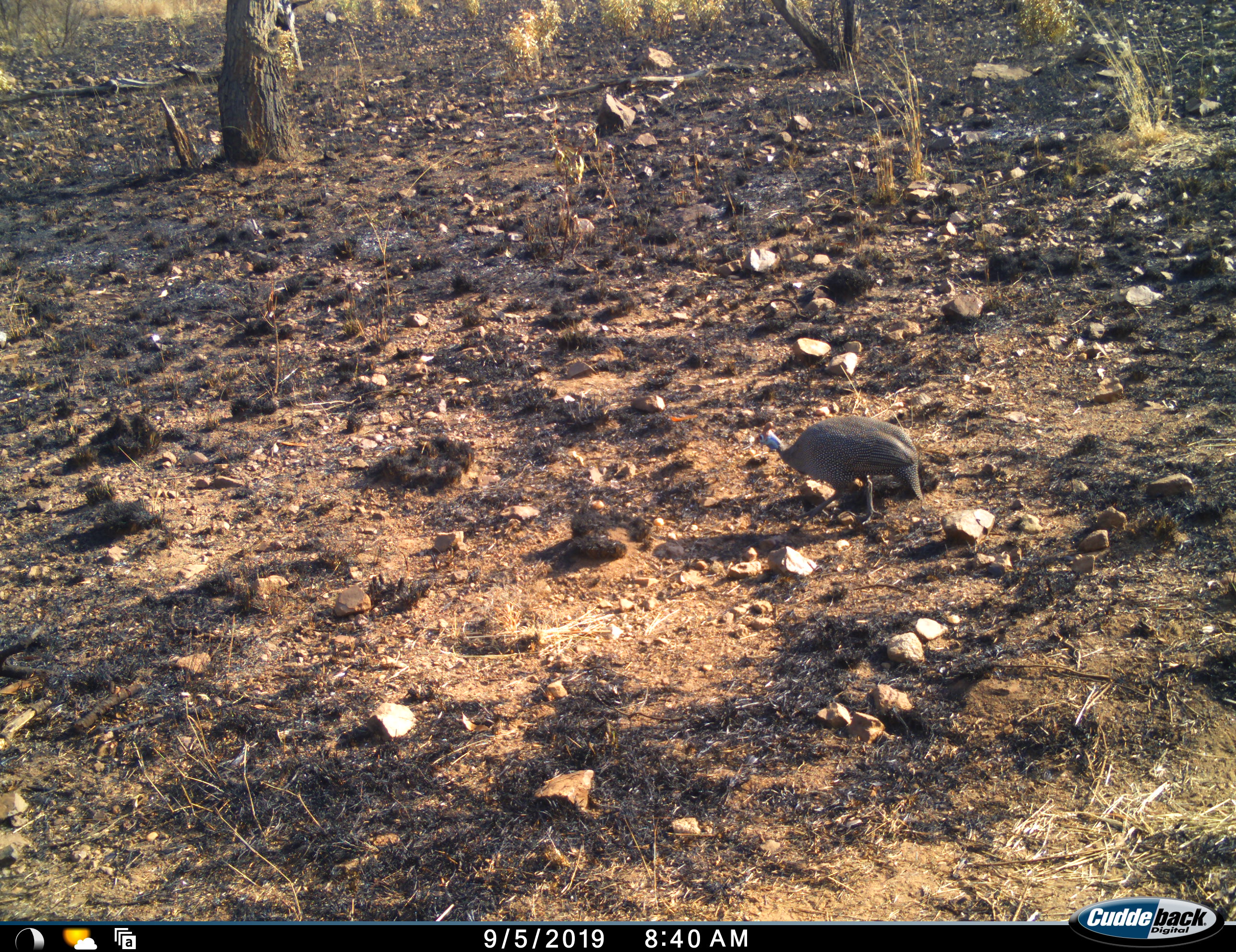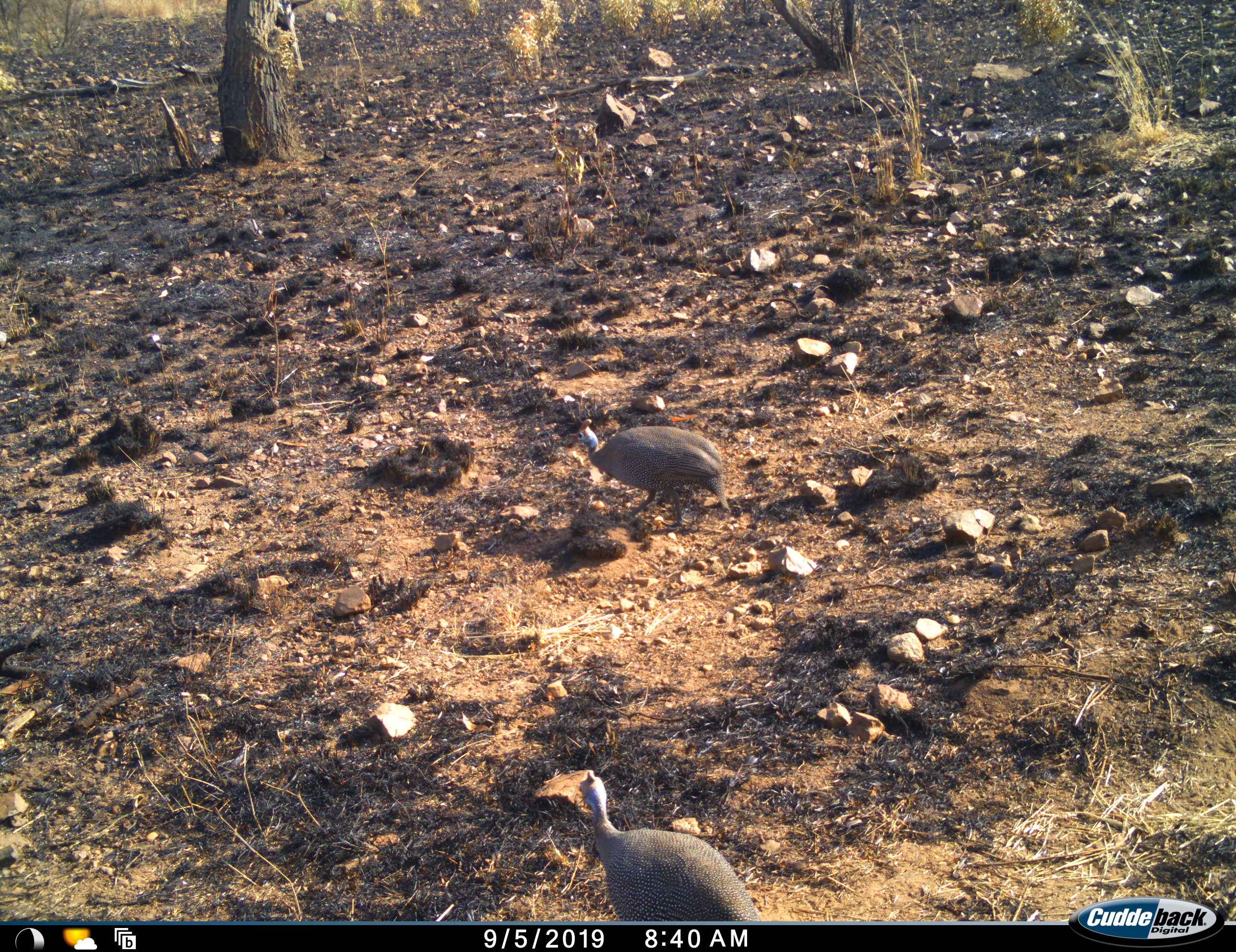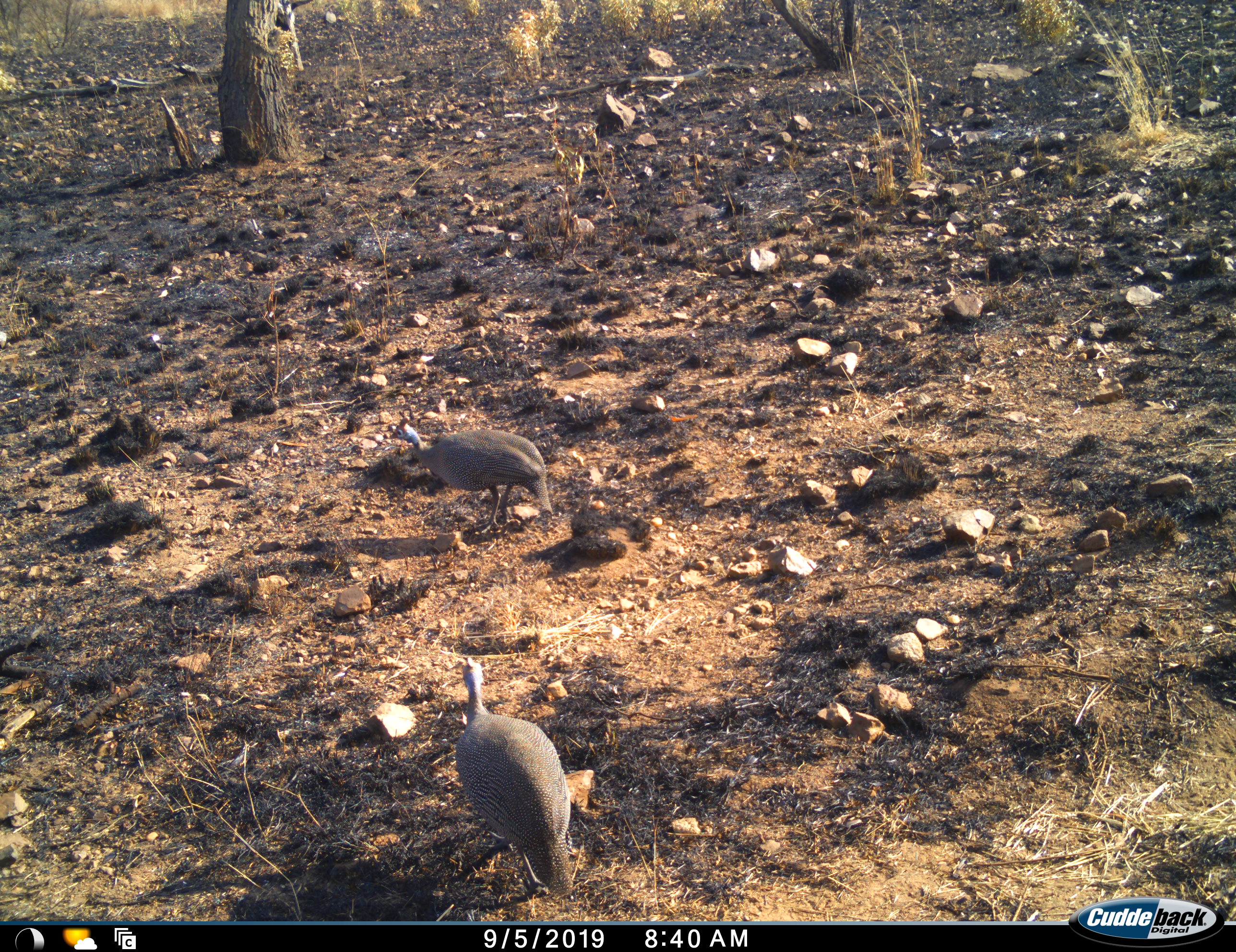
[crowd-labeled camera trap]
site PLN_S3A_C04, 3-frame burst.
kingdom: Animalia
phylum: Chordata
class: Aves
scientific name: Aves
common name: bird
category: birdother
Birdother (bird) (Aves), count 2. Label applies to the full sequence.